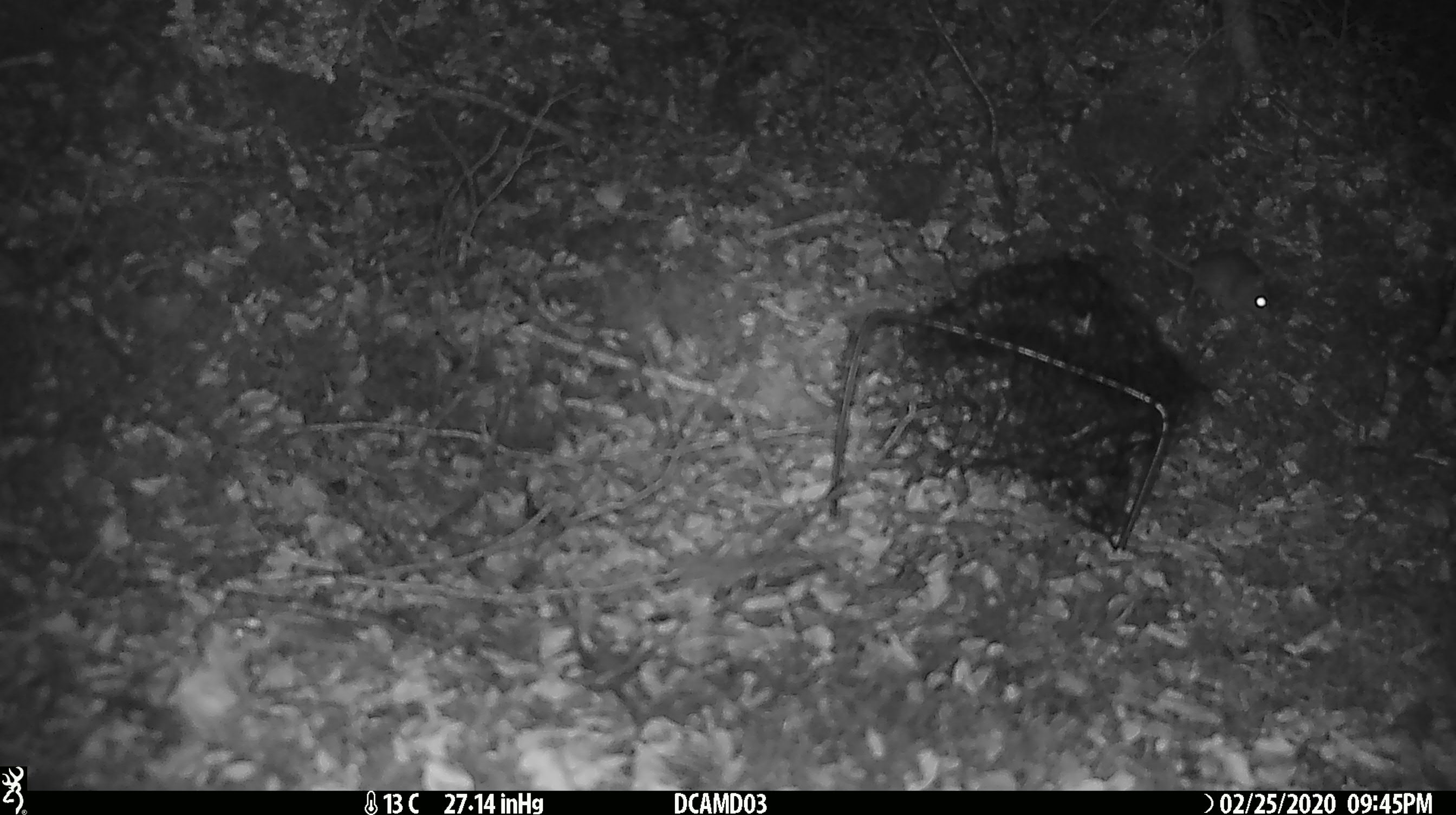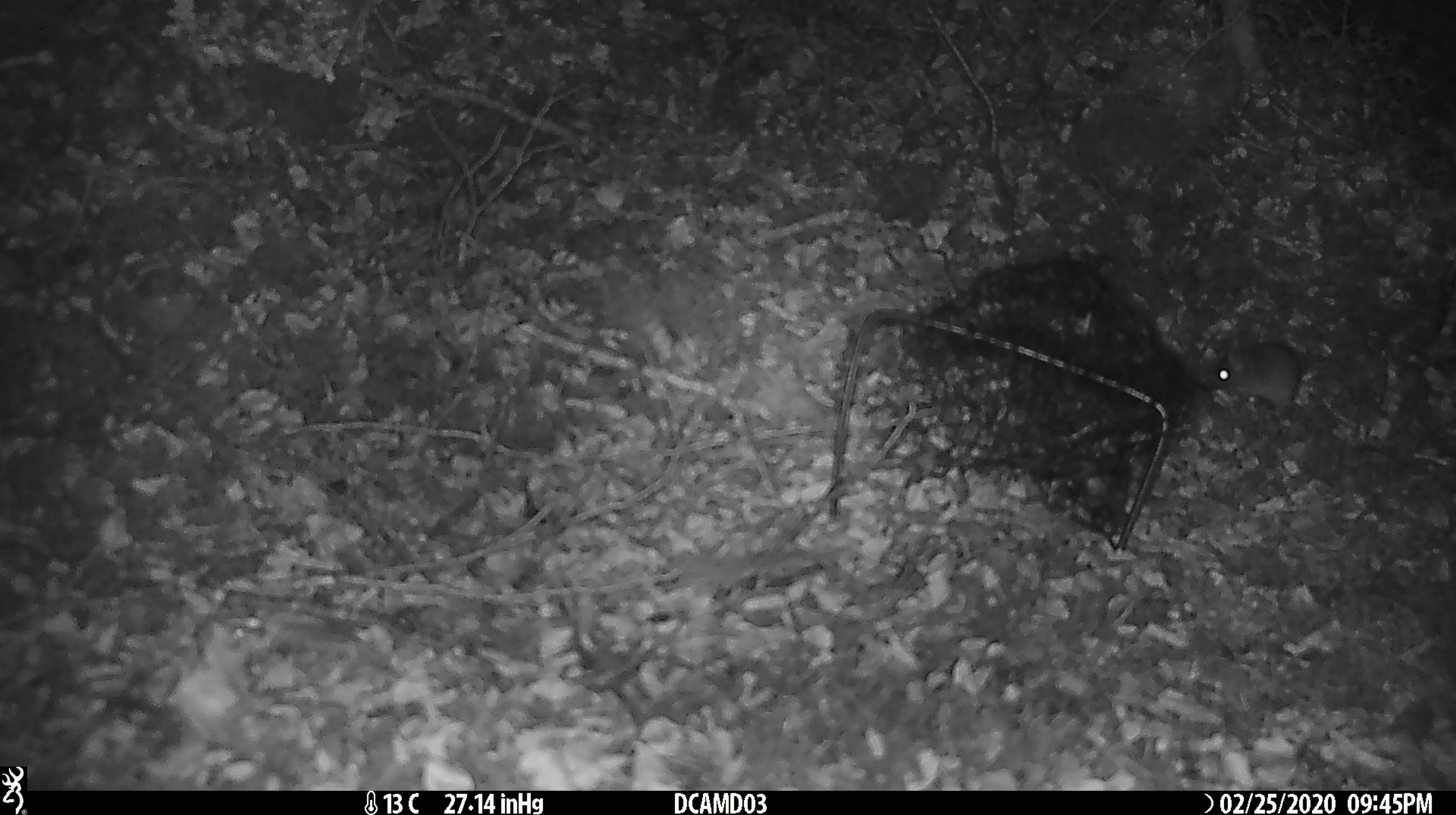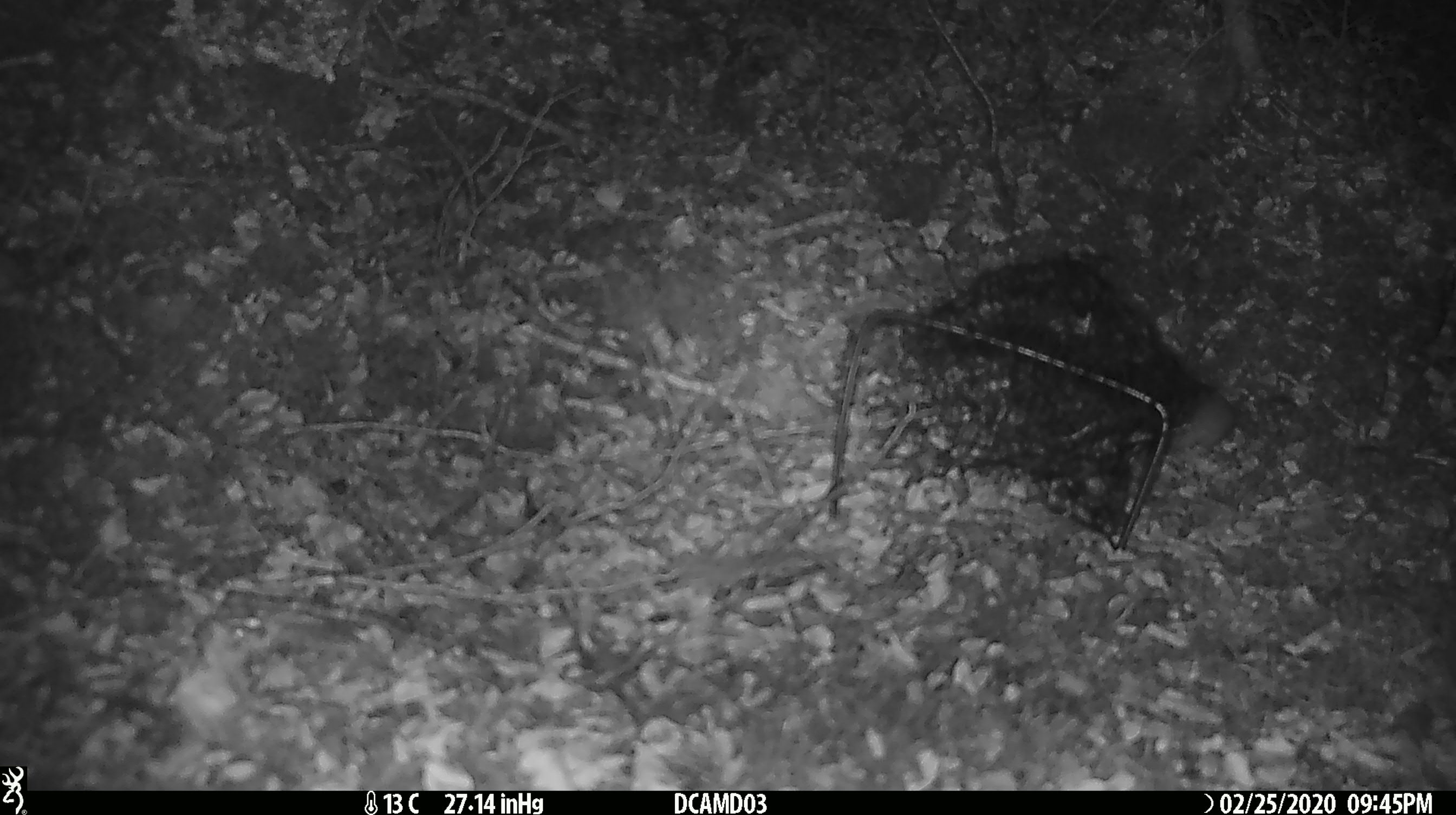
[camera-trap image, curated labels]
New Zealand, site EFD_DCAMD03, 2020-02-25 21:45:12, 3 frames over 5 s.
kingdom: Animalia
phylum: Chordata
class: Mammalia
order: Rodentia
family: Muridae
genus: Mus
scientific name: Mus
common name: mouse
Mouse (Mus).